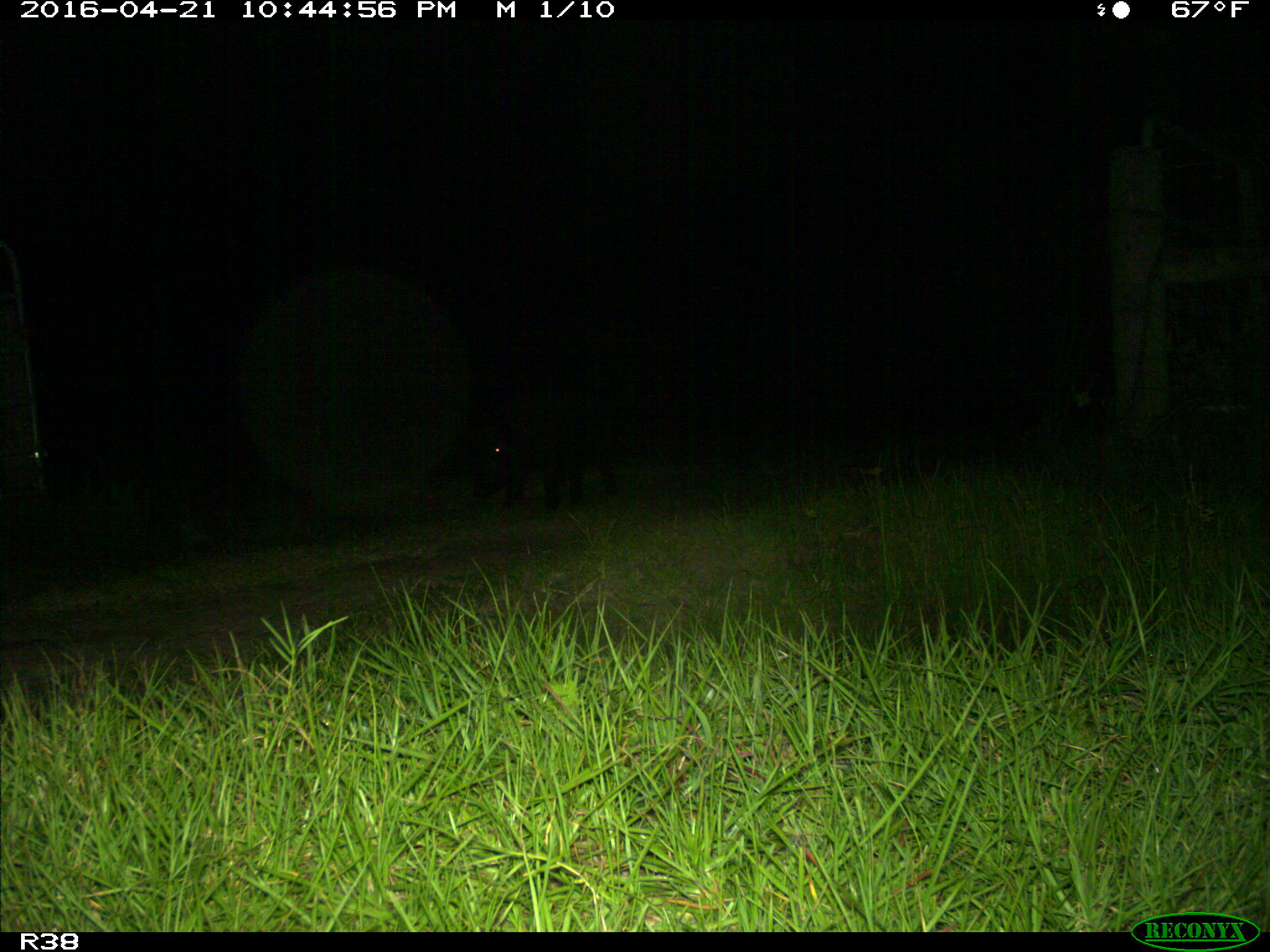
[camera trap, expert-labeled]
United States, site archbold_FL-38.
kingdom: Animalia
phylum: Chordata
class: Mammalia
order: Artiodactyla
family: Suidae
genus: Sus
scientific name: Sus scrofa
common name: wild boar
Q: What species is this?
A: Sus scrofa (wild boar).